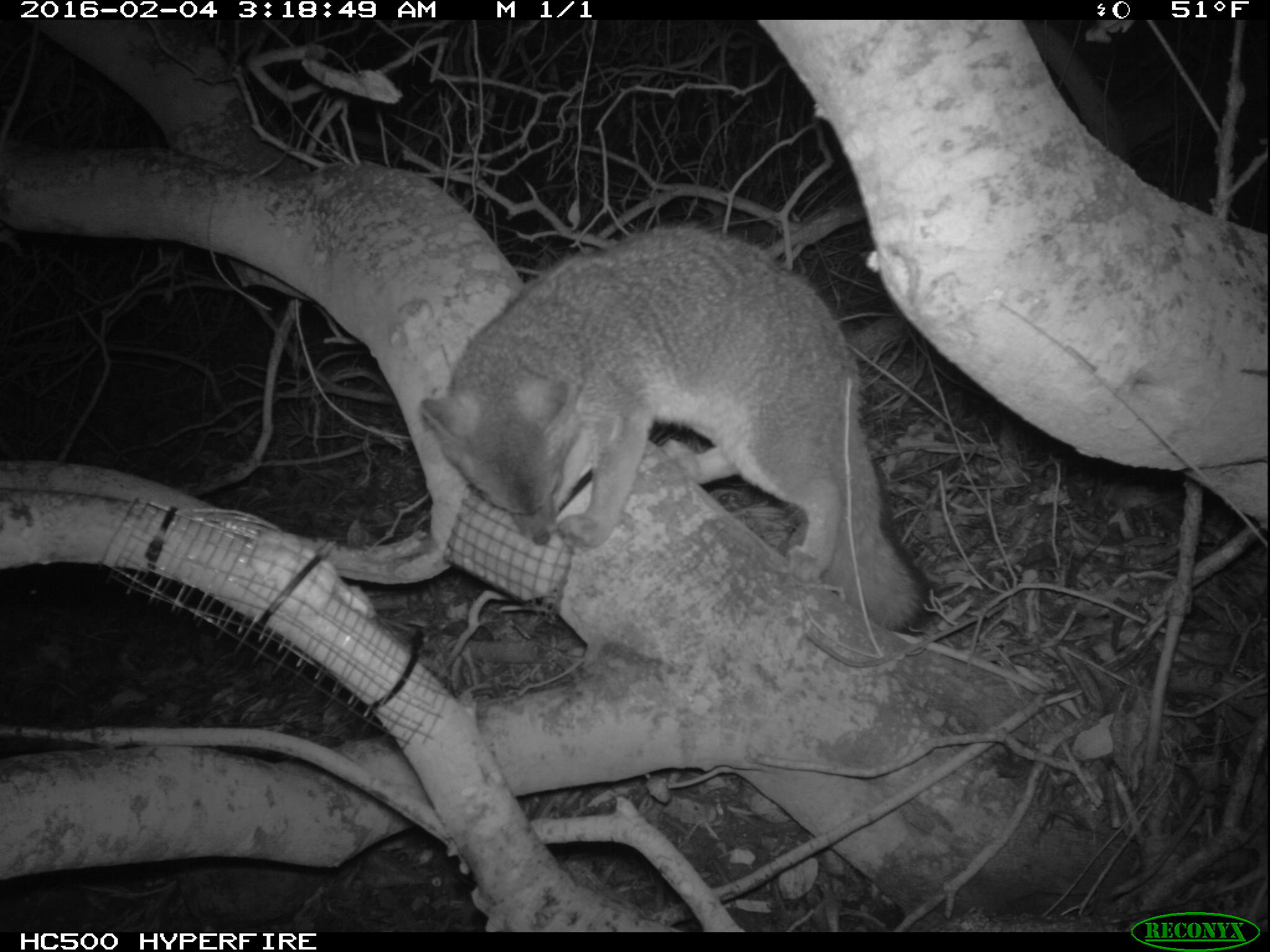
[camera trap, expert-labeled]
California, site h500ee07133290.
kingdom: Animalia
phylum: Chordata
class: Mammalia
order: Carnivora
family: Canidae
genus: Urocyon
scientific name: Urocyon littoralis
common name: island fox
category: fox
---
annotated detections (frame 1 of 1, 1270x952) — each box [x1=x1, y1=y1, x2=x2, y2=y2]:
fox: [x1=419, y1=224, x2=931, y2=637]